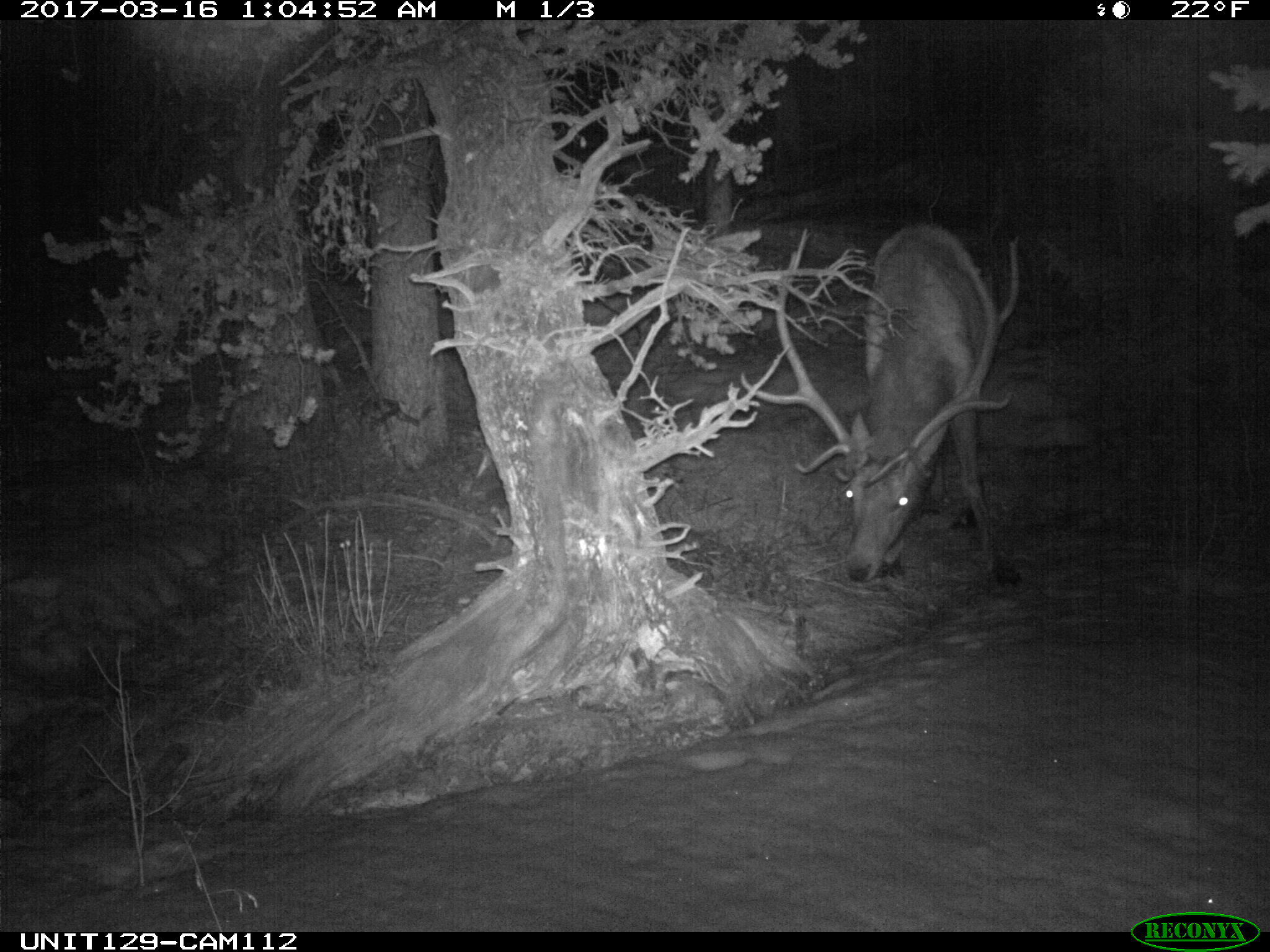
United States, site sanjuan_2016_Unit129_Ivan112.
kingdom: Animalia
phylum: Chordata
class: Mammalia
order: Artiodactyla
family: Cervidae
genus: Cervus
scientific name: Cervus elaphus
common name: red deer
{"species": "Cervus elaphus (red deer)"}